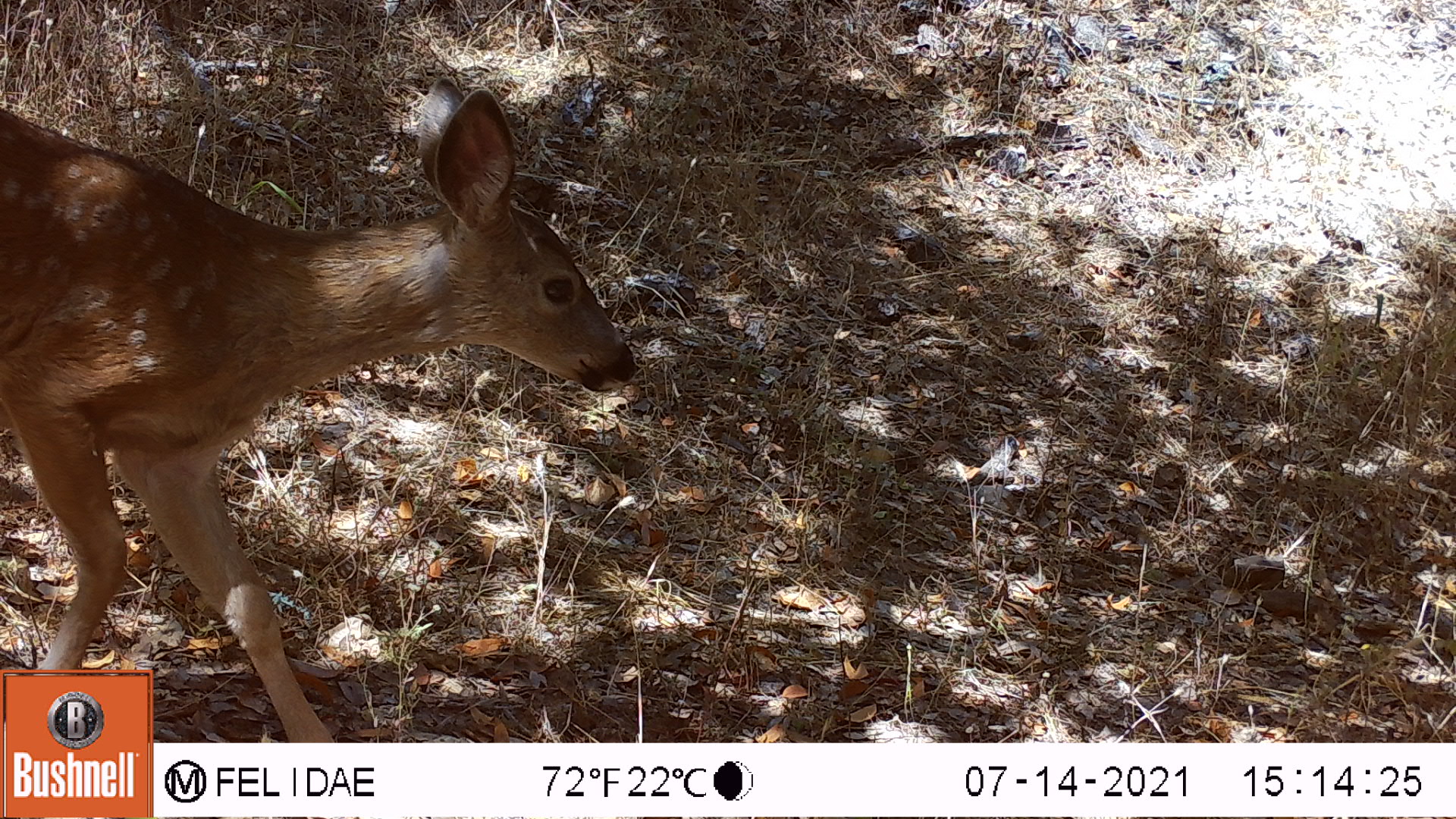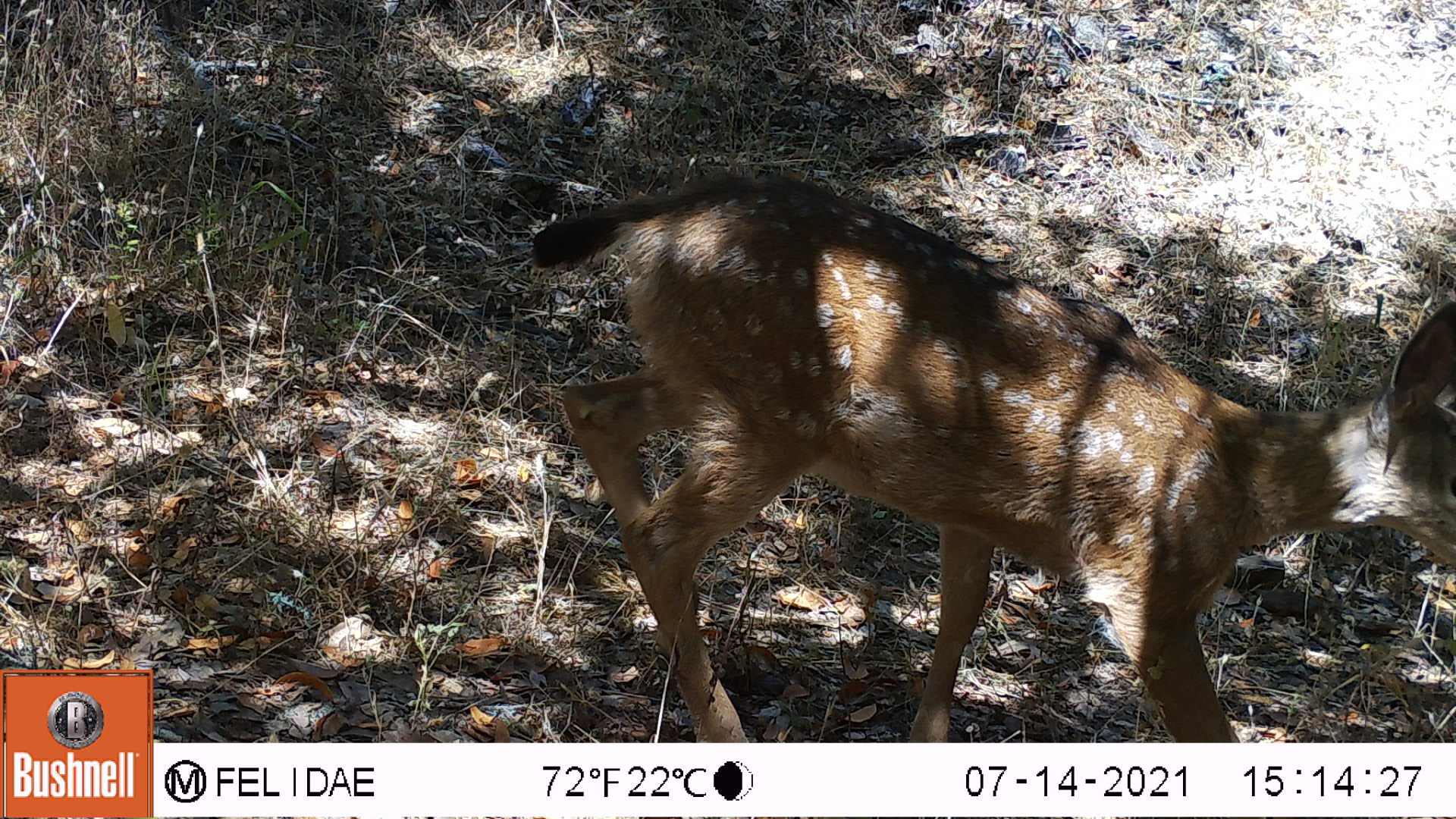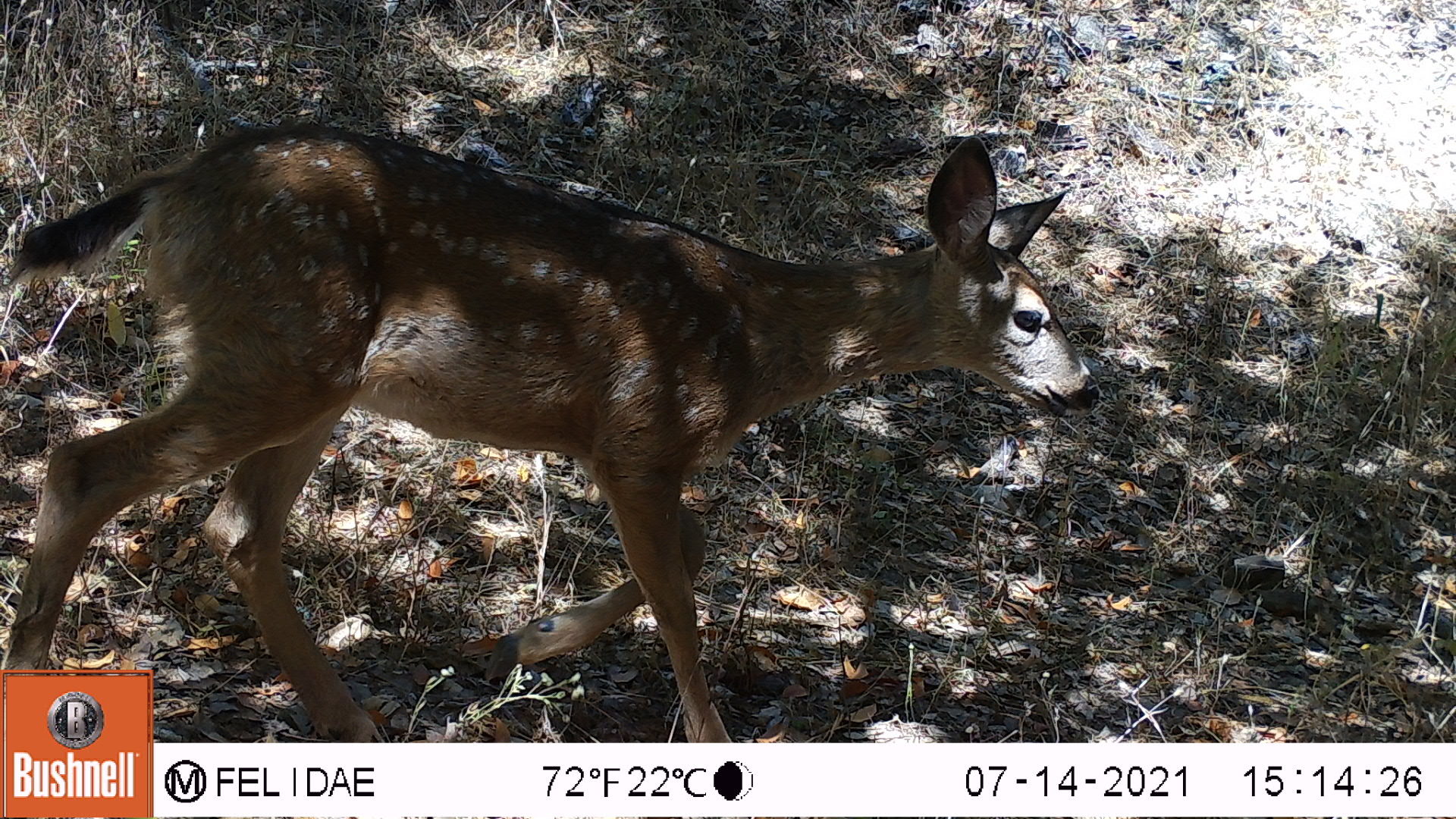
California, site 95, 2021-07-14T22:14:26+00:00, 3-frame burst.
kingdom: Animalia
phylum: Chordata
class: Mammalia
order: Artiodactyla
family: Cervidae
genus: Odocoileus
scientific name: Odocoileus hemionus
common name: mule deer